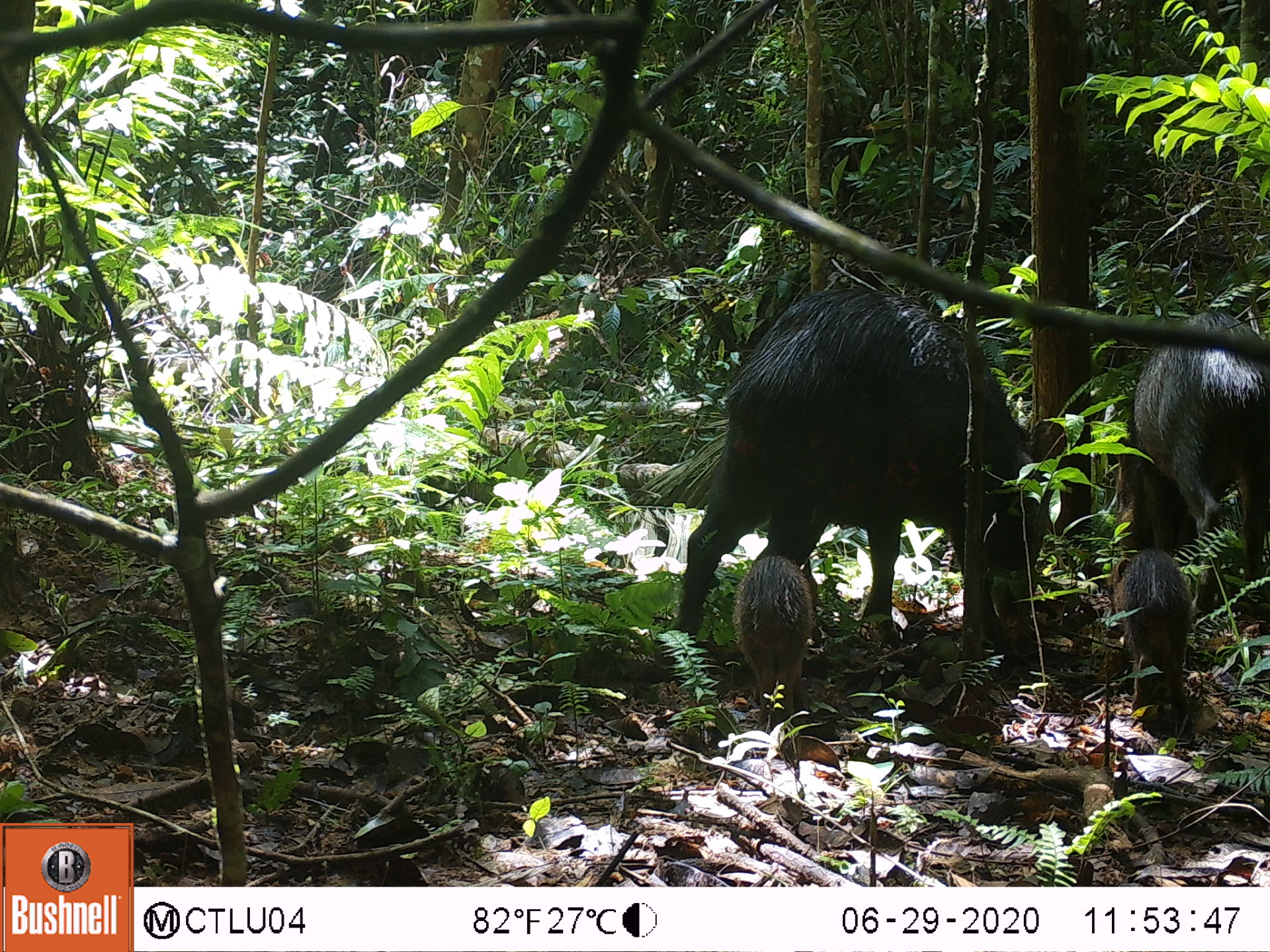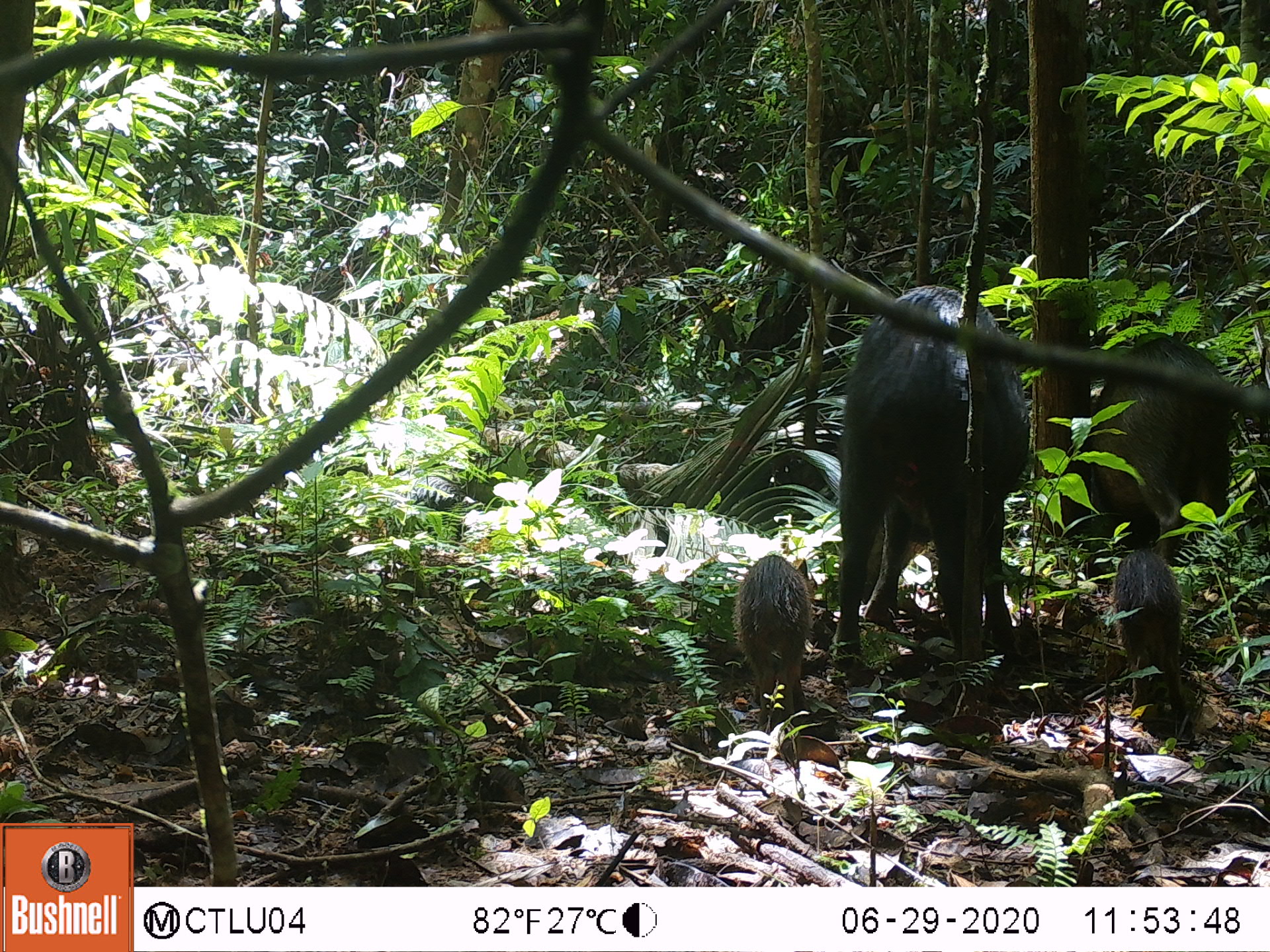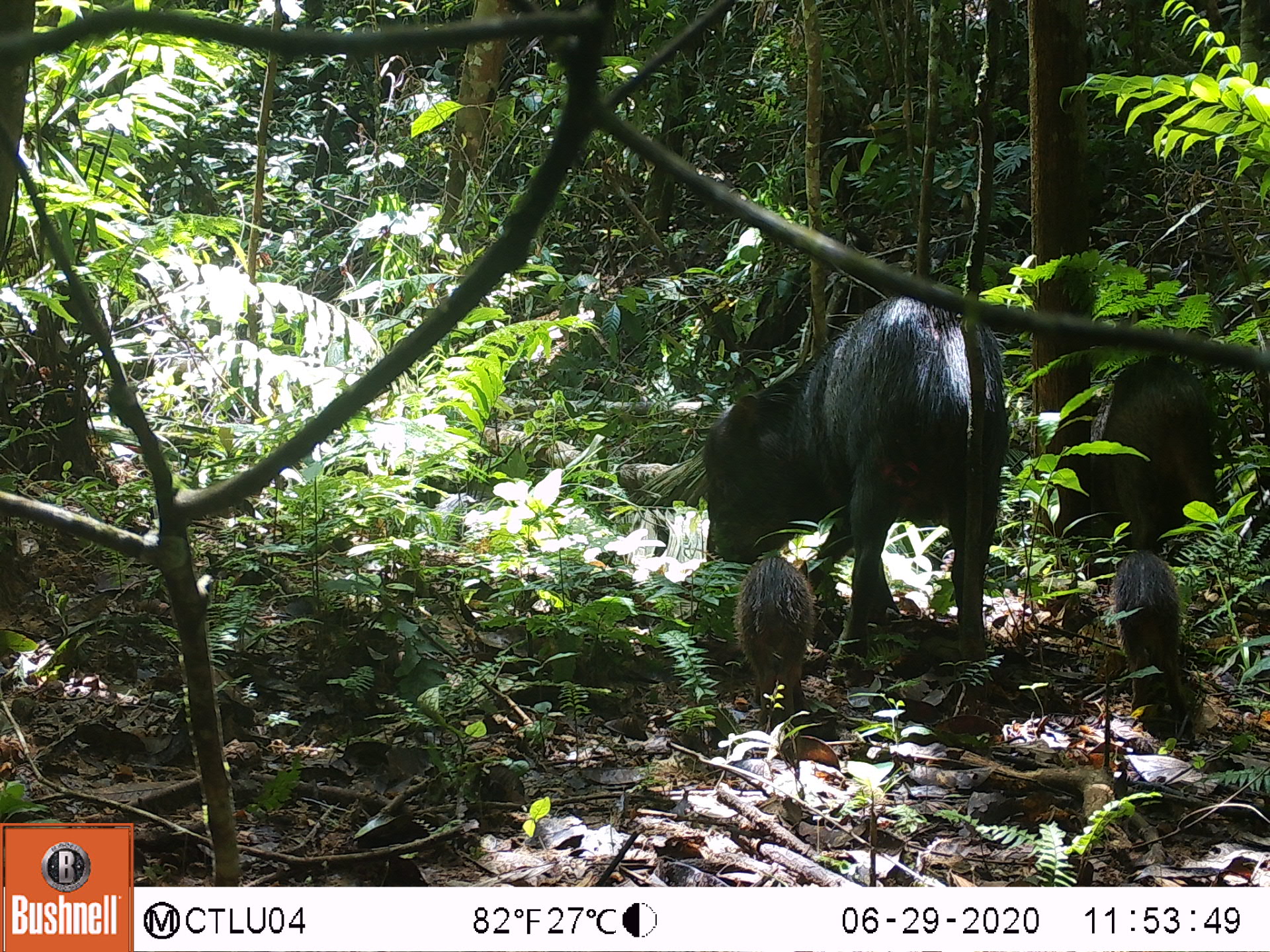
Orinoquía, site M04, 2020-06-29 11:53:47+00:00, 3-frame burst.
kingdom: Animalia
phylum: Chordata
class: Mammalia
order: Artiodactyla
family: Tayassuidae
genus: Tayassu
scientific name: Tayassu pecari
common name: white-lipped peccary